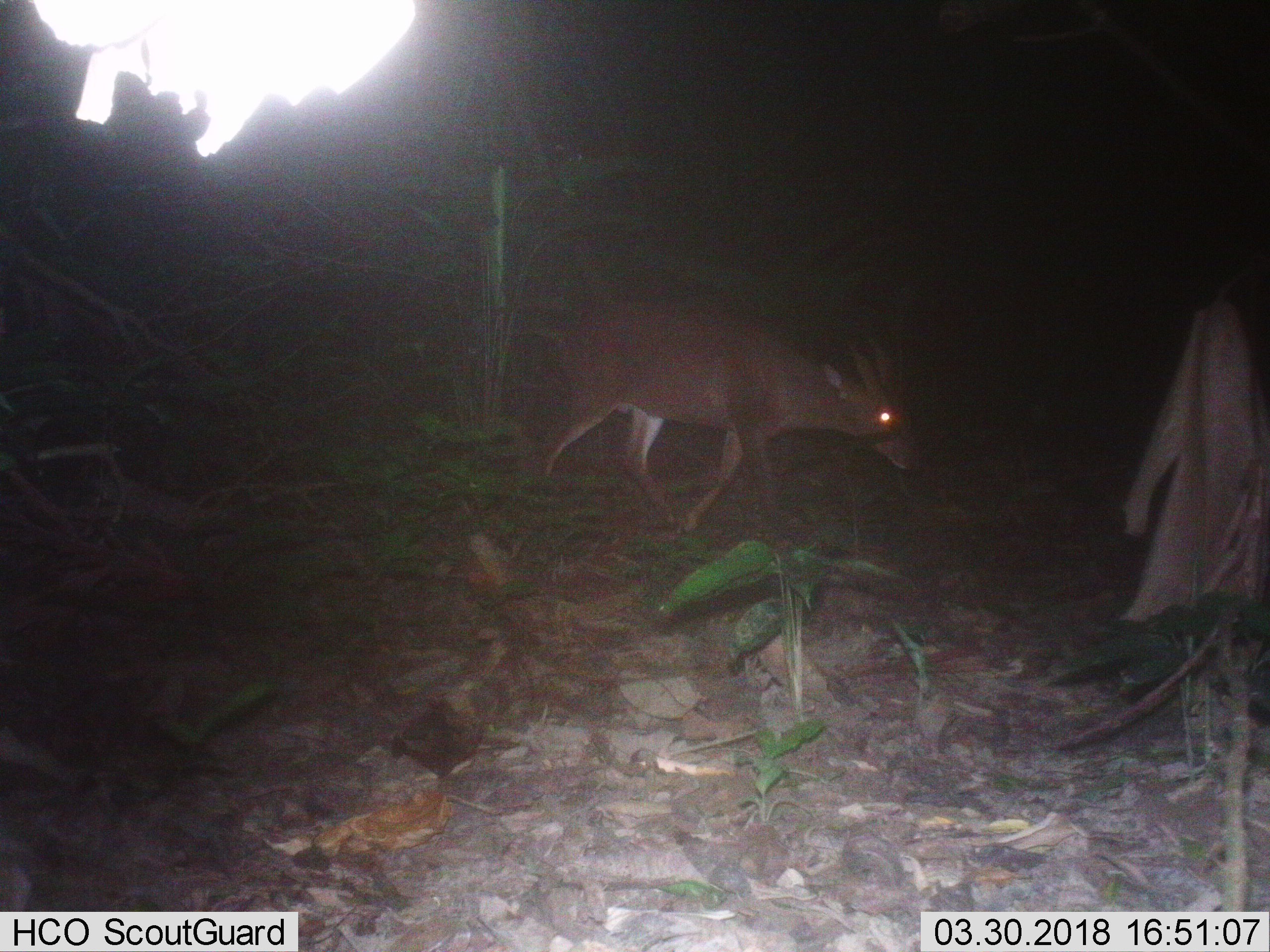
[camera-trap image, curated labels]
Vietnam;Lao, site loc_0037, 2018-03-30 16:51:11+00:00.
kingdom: Animalia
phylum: Chordata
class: Mammalia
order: Artiodactyla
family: Cervidae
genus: Muntiacus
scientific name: Muntiacus vuquangensis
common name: large-antlered muntjac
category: large antlered muntjac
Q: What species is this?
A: Large antlered muntjac (large-antlered muntjac) (Muntiacus vuquangensis).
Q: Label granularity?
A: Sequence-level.